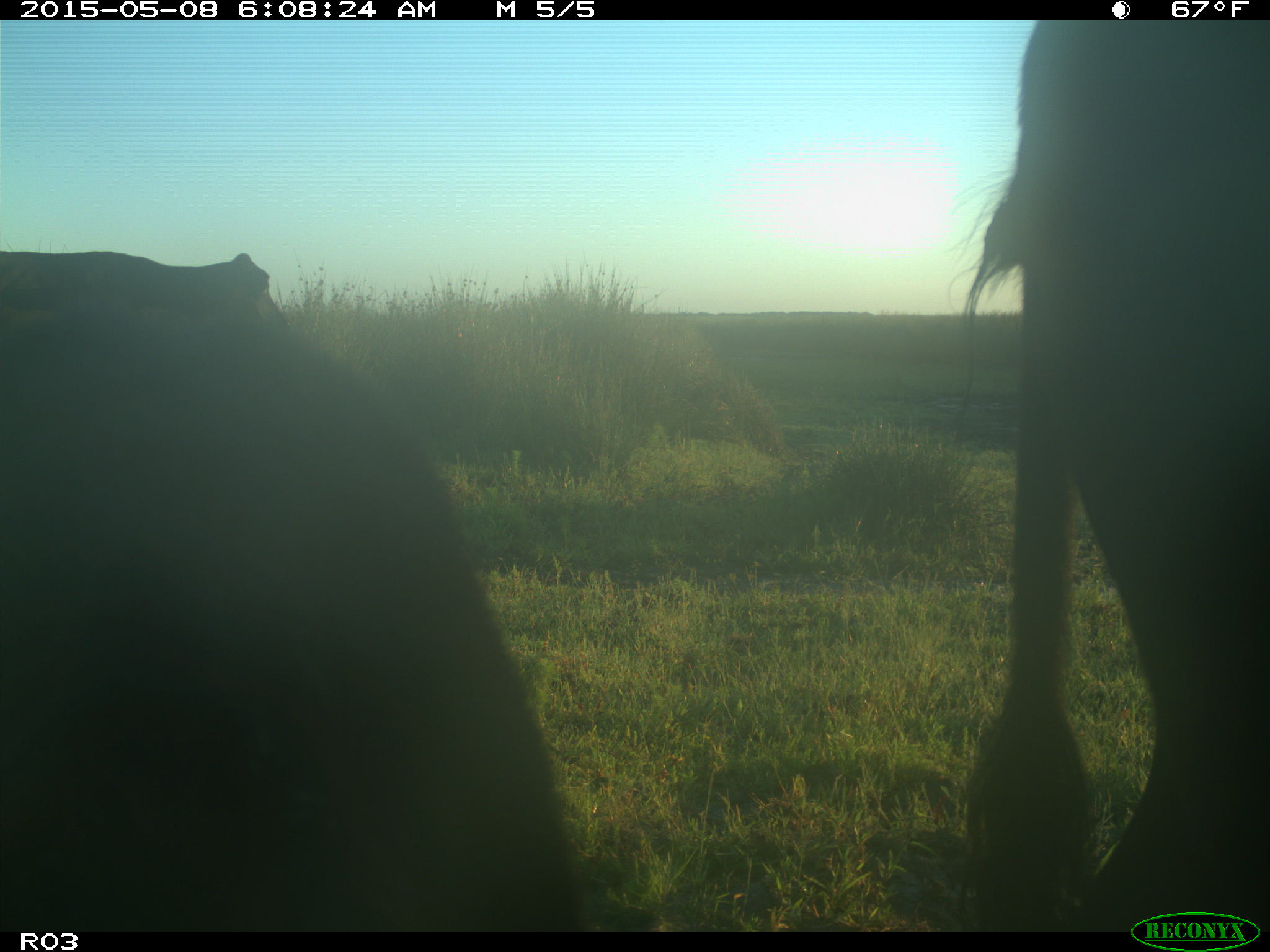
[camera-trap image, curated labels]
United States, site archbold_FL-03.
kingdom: Animalia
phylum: Chordata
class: Mammalia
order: Artiodactyla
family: Bovidae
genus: Bos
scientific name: Bos taurus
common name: domestic cow